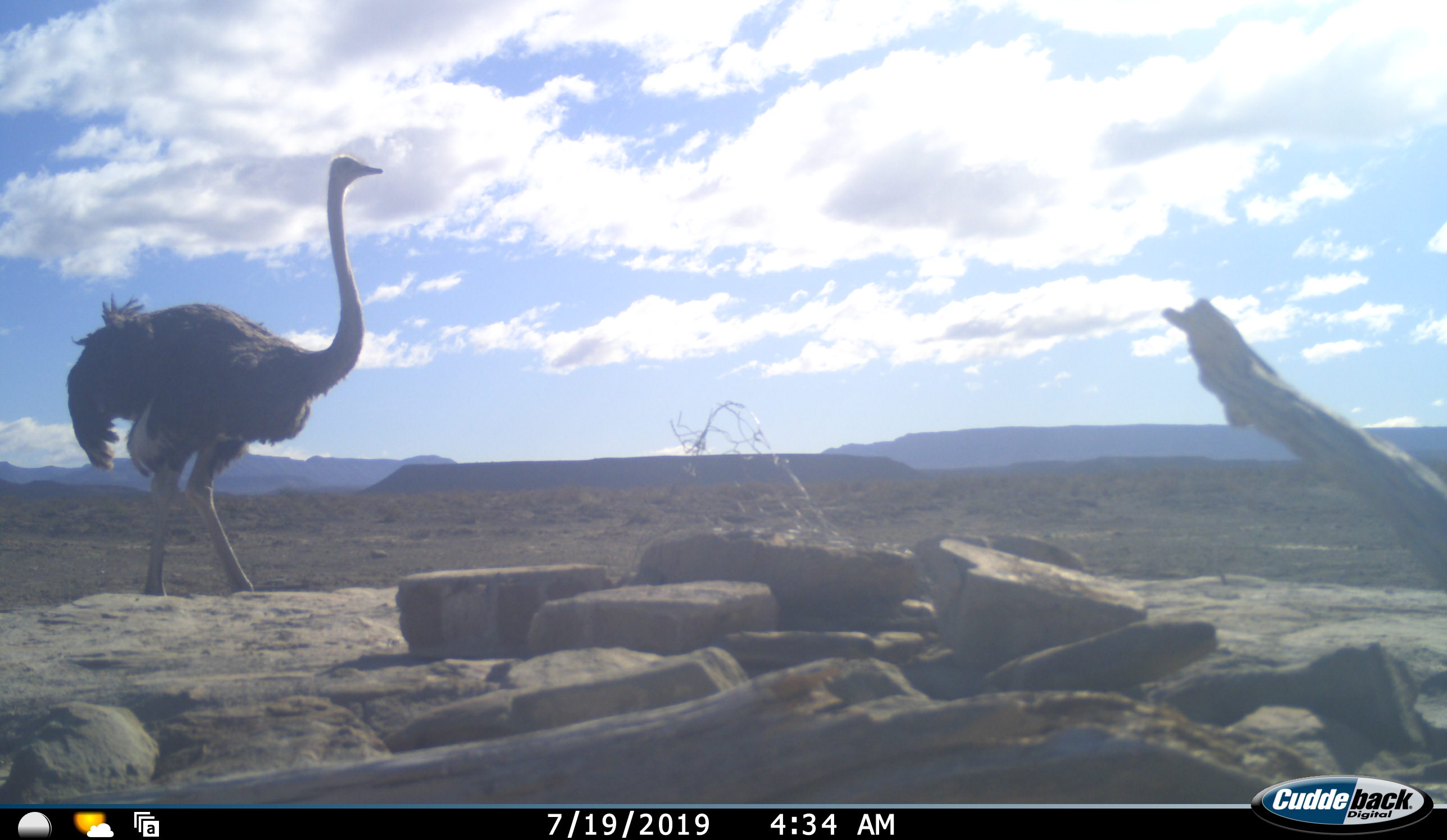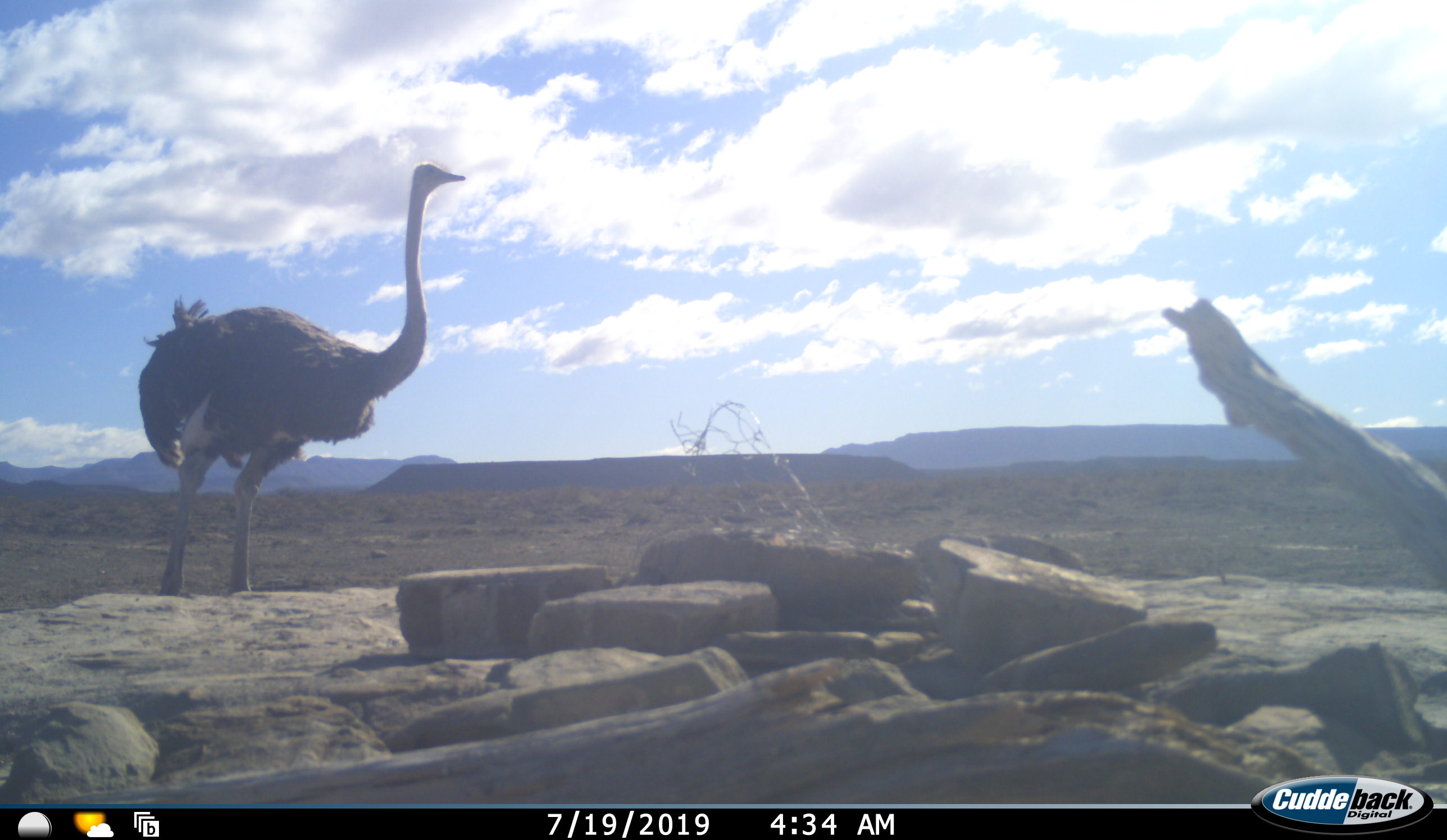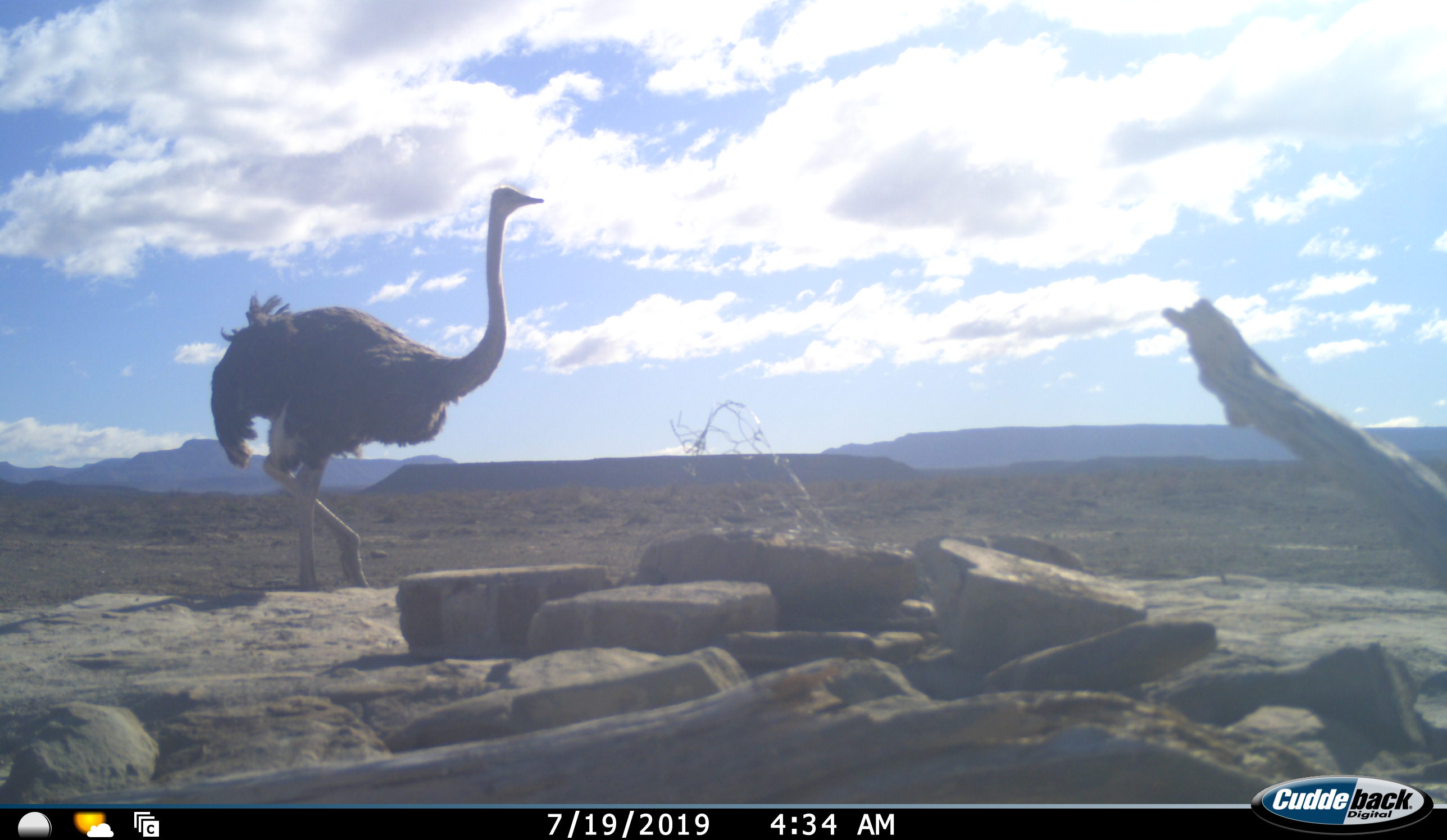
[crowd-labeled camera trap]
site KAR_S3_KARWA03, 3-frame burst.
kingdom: Animalia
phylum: Chordata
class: Aves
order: Struthioniformes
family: Struthionidae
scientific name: Struthionidae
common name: ostrich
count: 1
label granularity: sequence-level